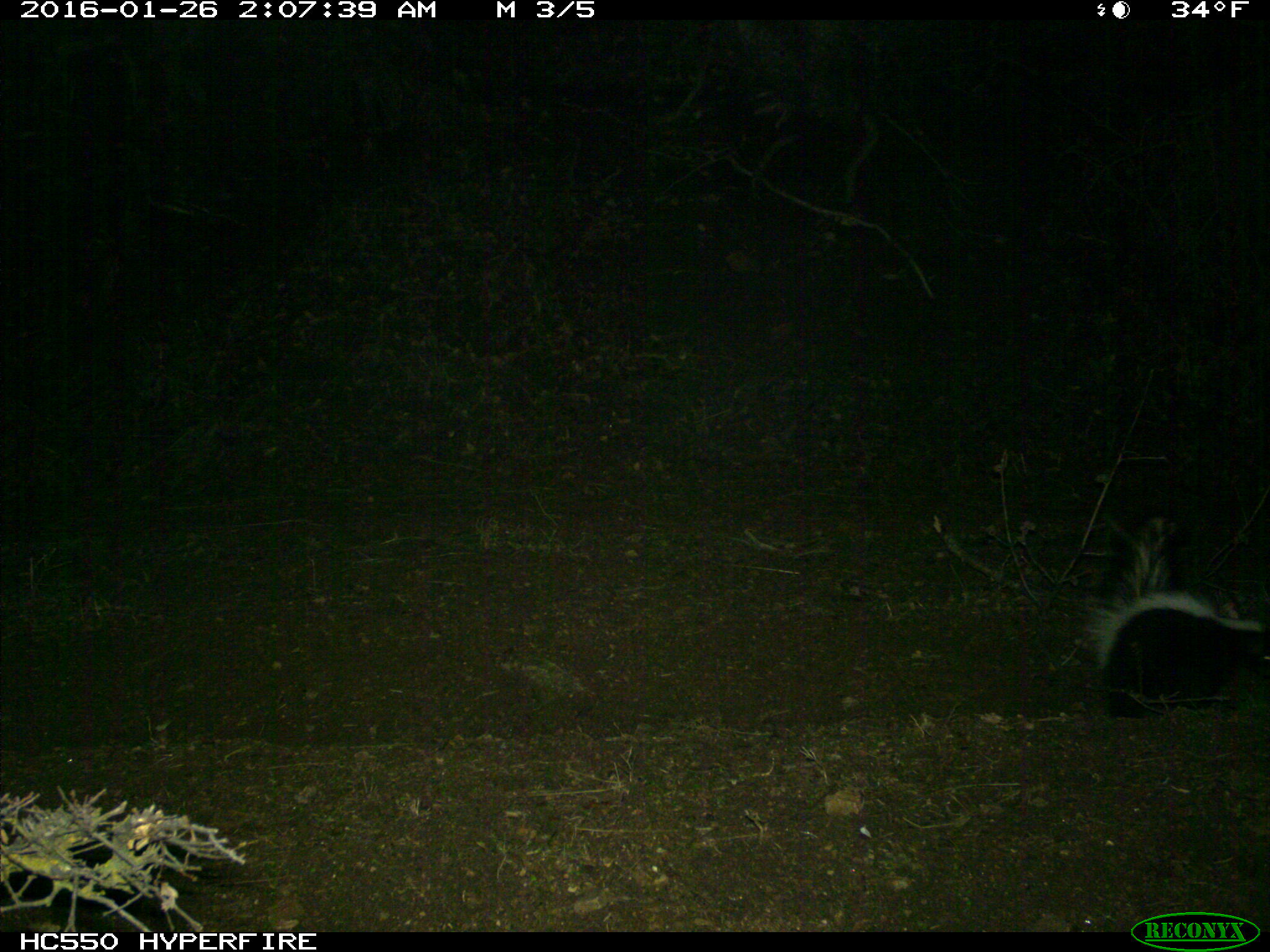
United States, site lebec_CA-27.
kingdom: Animalia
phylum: Chordata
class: Mammalia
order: Carnivora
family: Mephitidae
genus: Mephitis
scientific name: Mephitis mephitis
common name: striped skunk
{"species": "Mephitis mephitis (striped skunk)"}